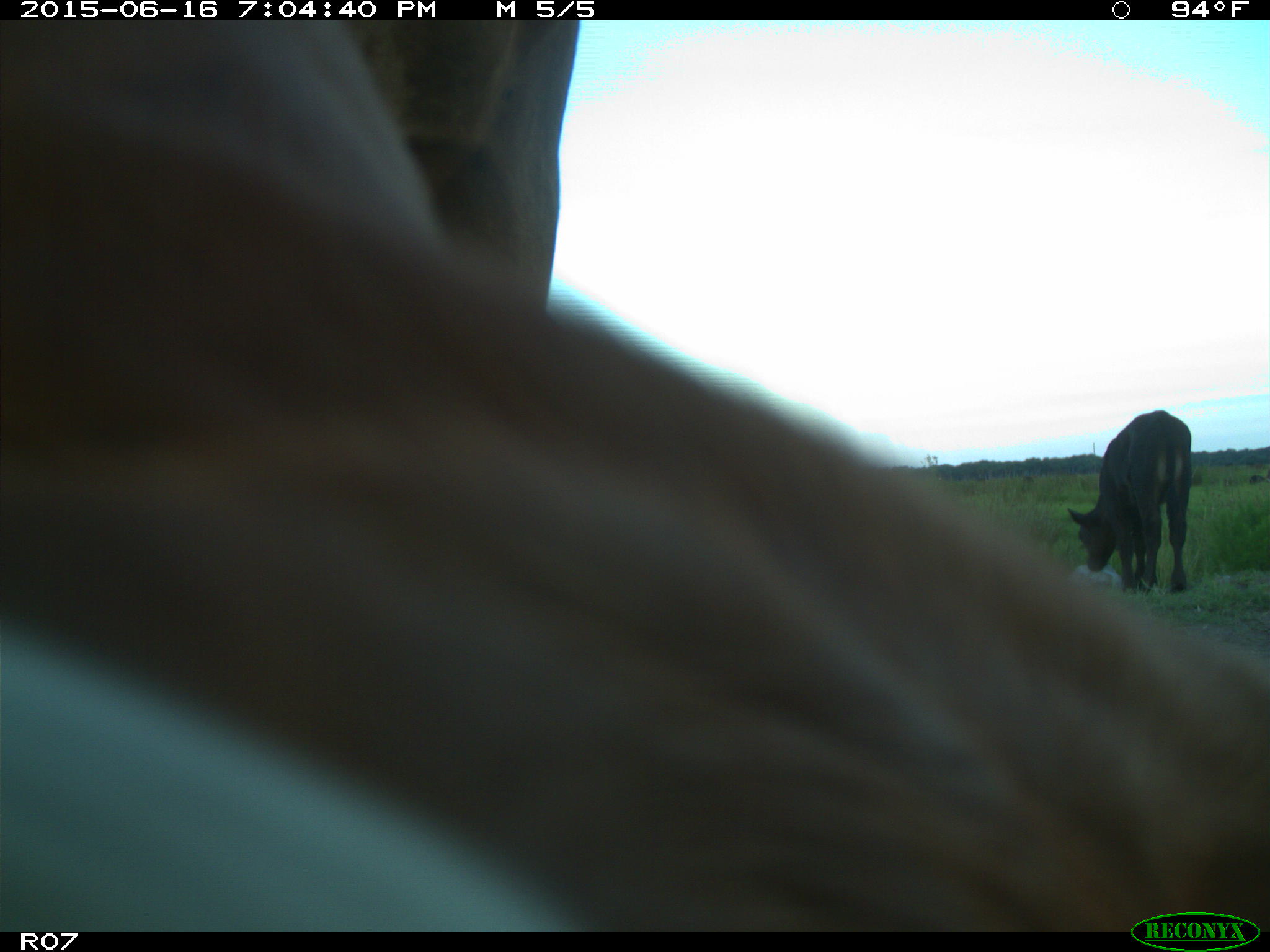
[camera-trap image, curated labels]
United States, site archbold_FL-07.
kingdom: Animalia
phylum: Chordata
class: Mammalia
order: Artiodactyla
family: Bovidae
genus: Bos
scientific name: Bos taurus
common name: domestic cow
Bos taurus (domestic cow).